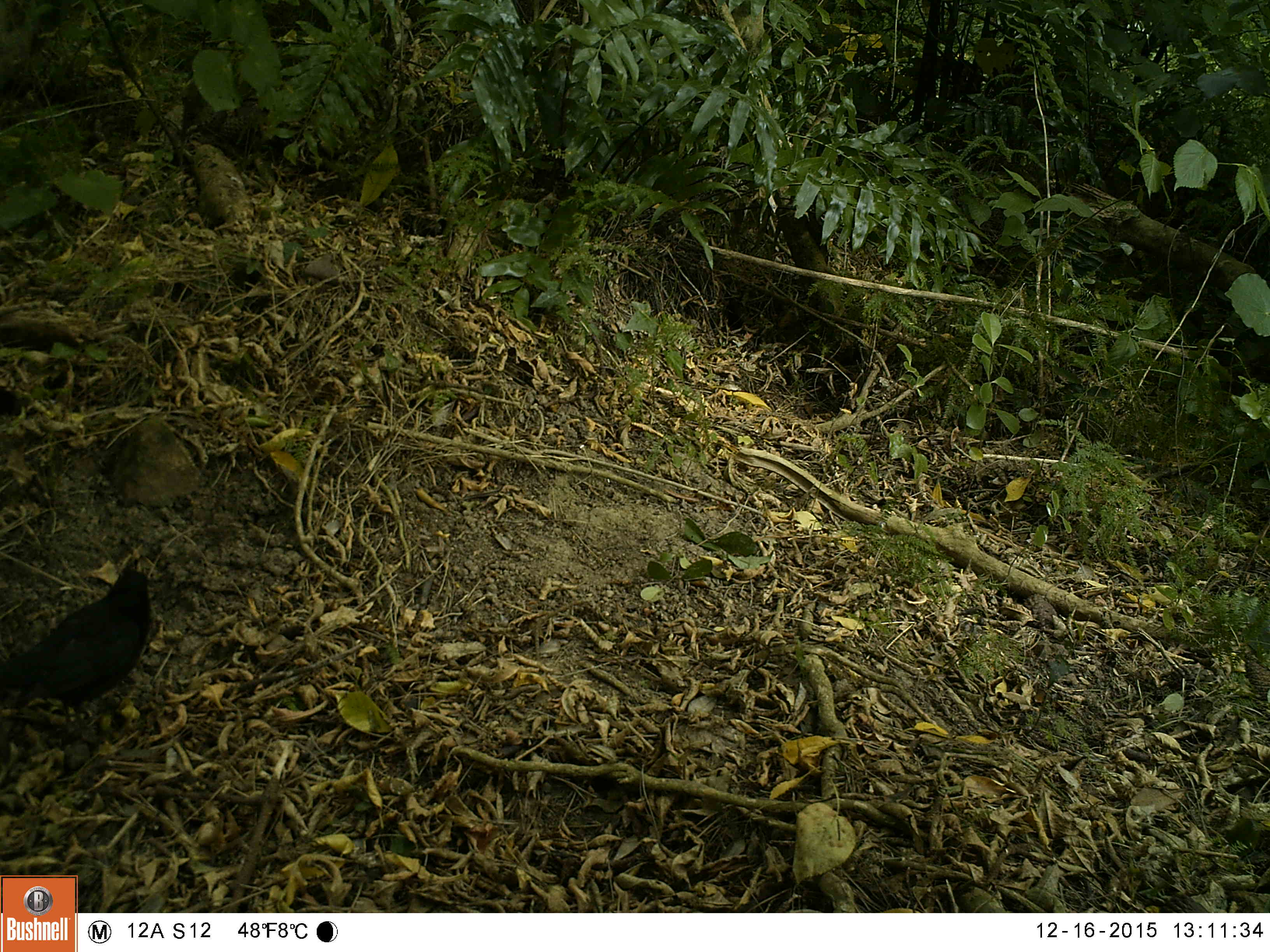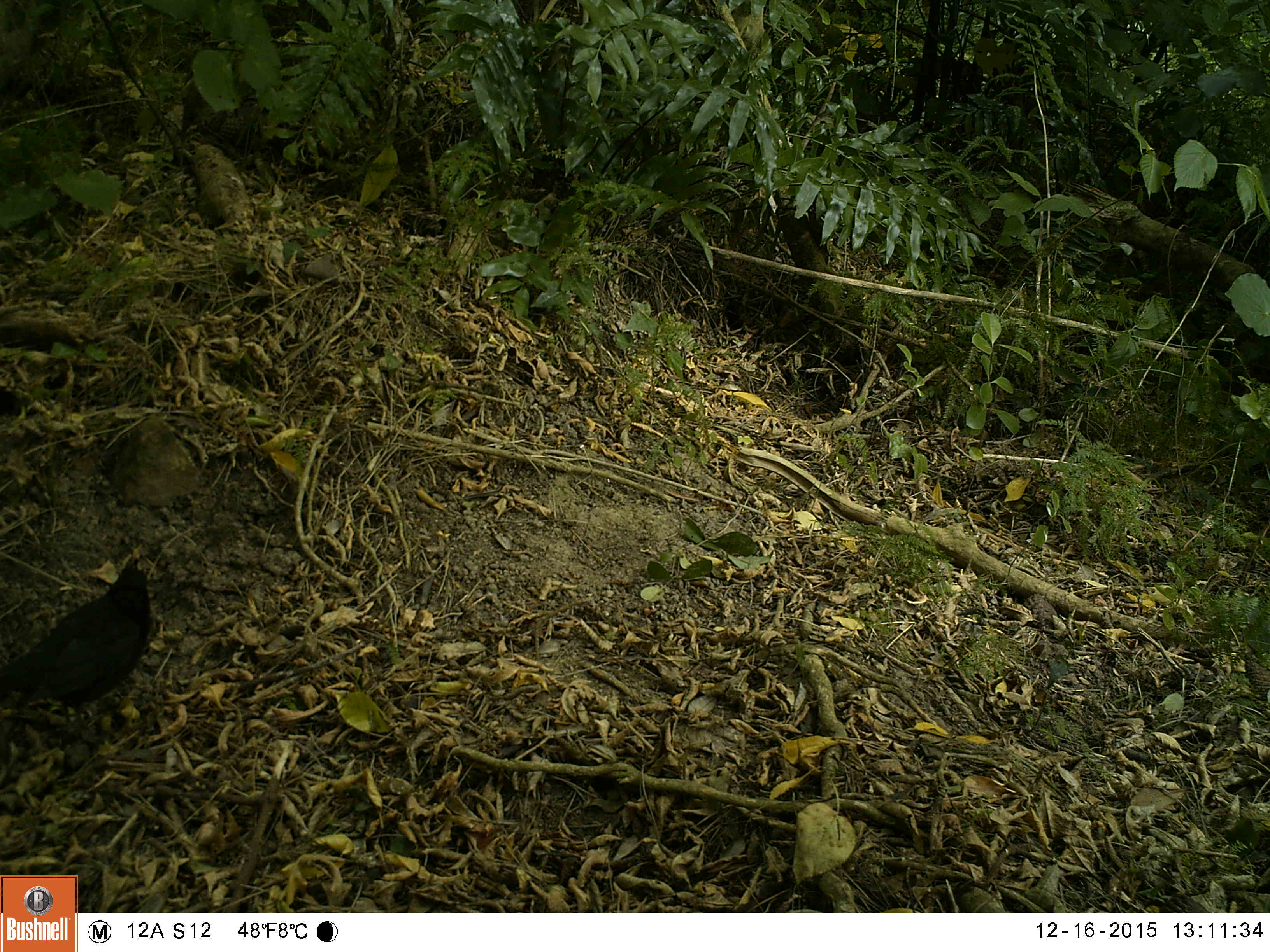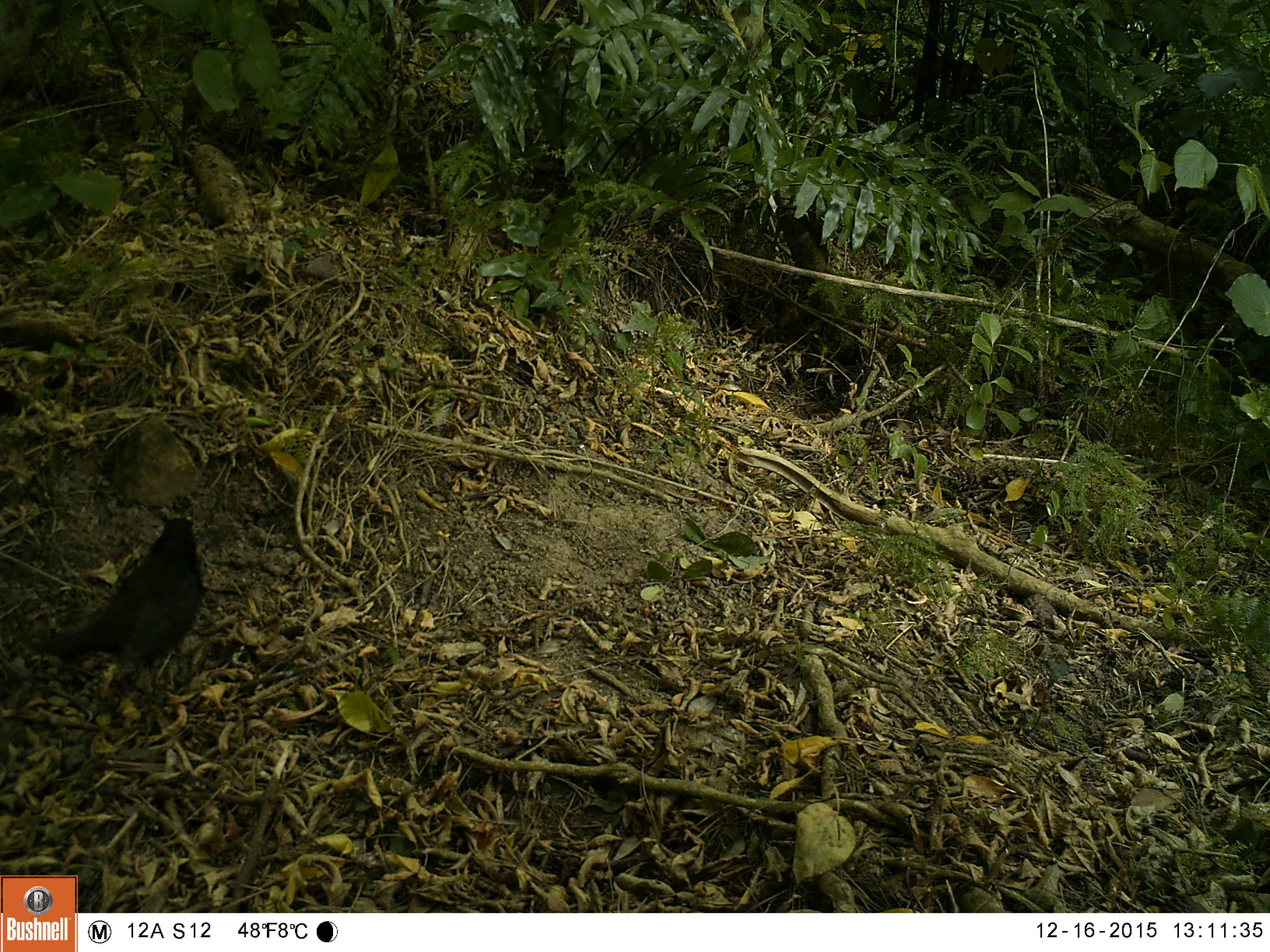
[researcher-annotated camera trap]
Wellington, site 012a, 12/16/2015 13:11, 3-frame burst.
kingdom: Animalia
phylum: Chordata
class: Aves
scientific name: Aves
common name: bird